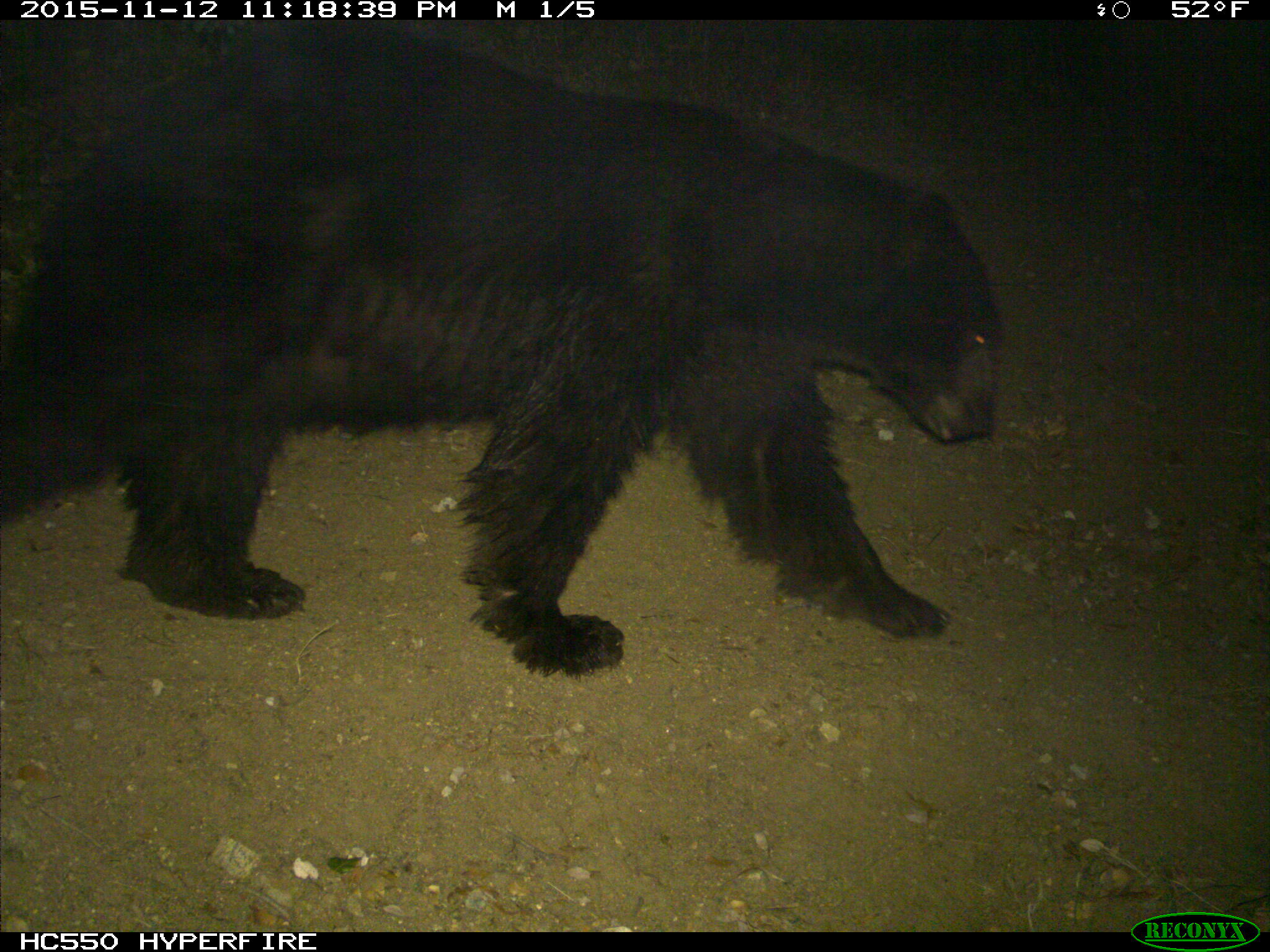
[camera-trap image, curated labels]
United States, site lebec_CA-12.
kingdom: Animalia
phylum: Chordata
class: Mammalia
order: Carnivora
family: Ursidae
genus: Ursus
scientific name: Ursus americanus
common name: american black bear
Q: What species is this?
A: Ursus americanus (american black bear).